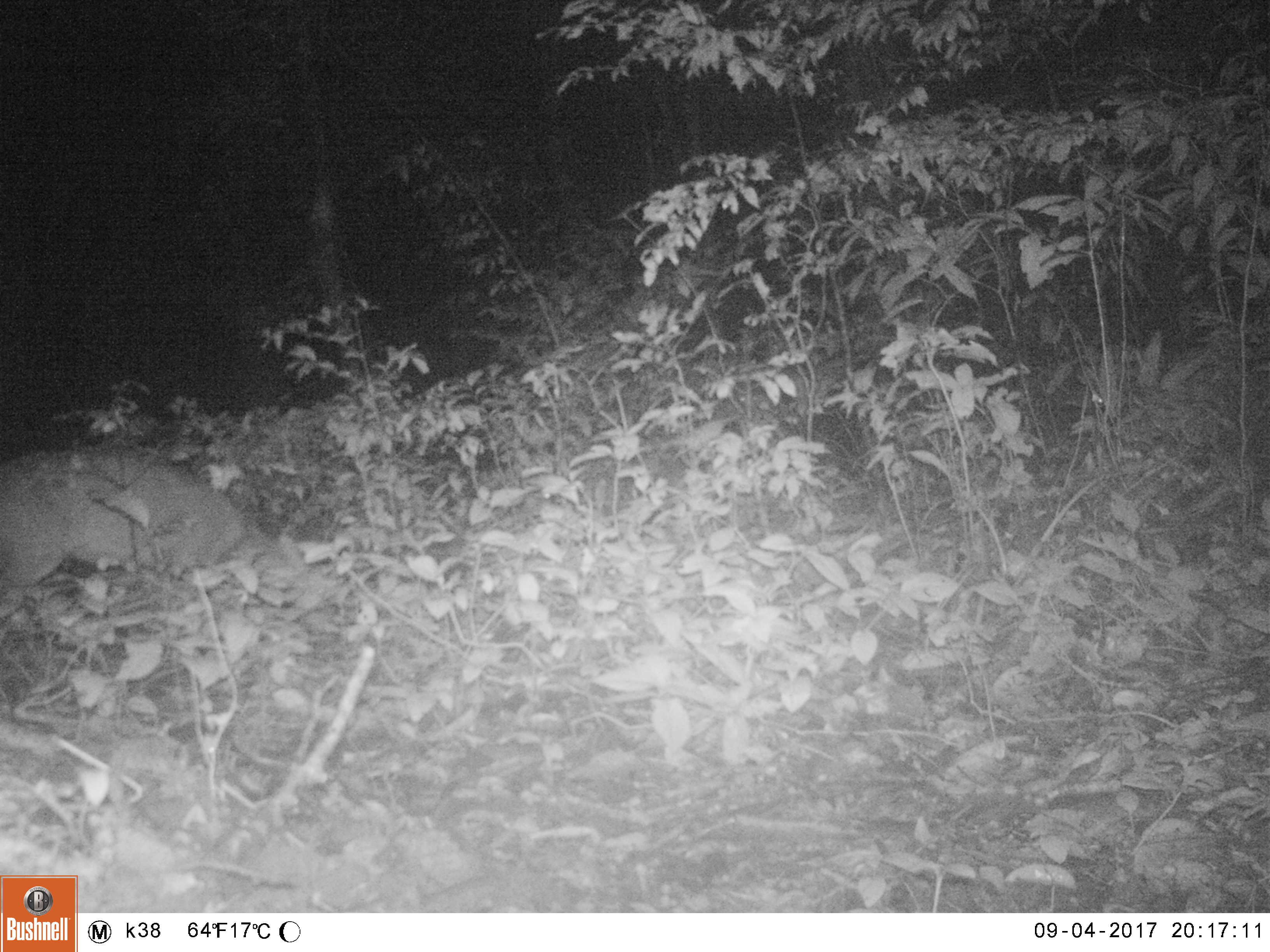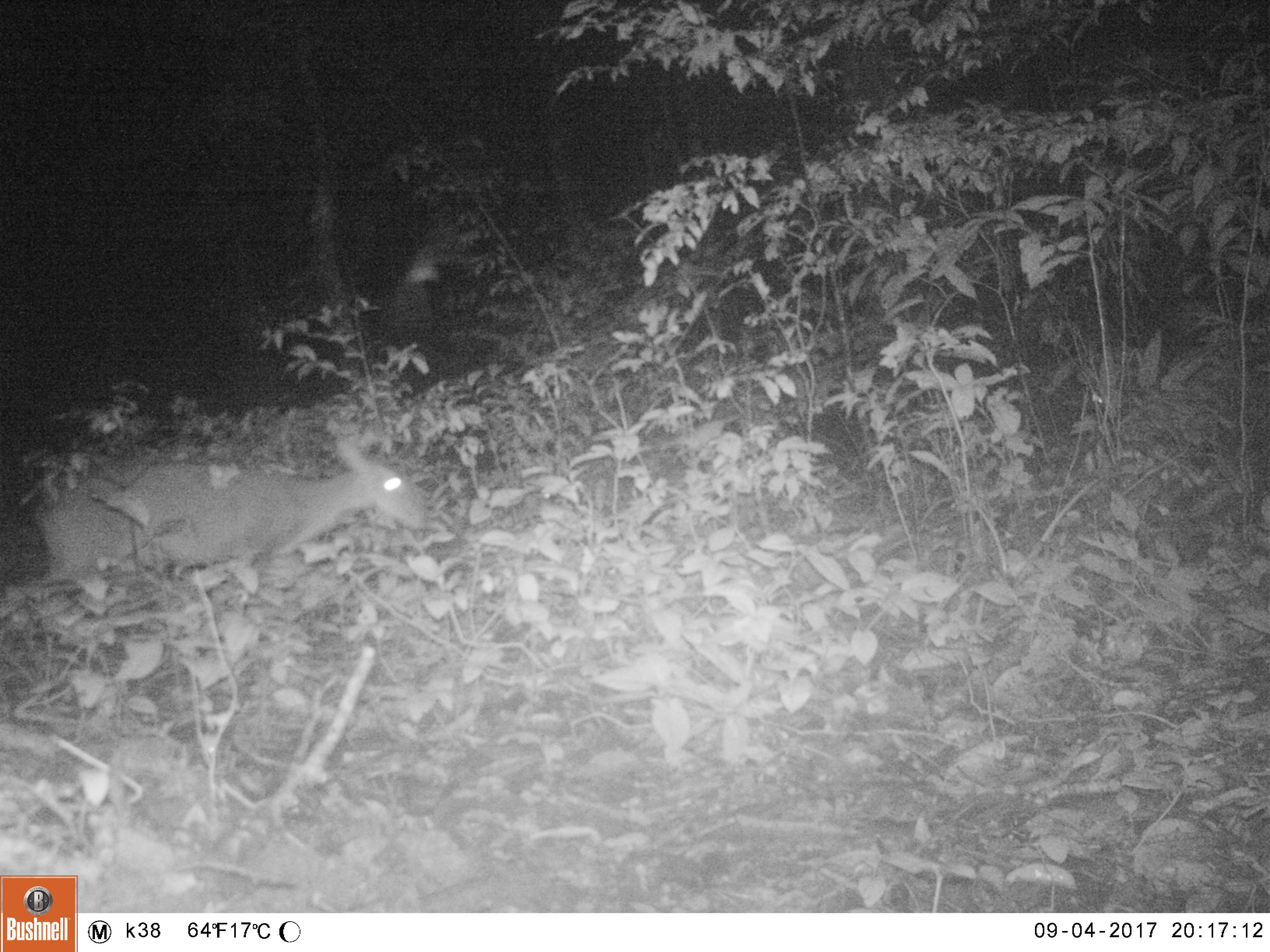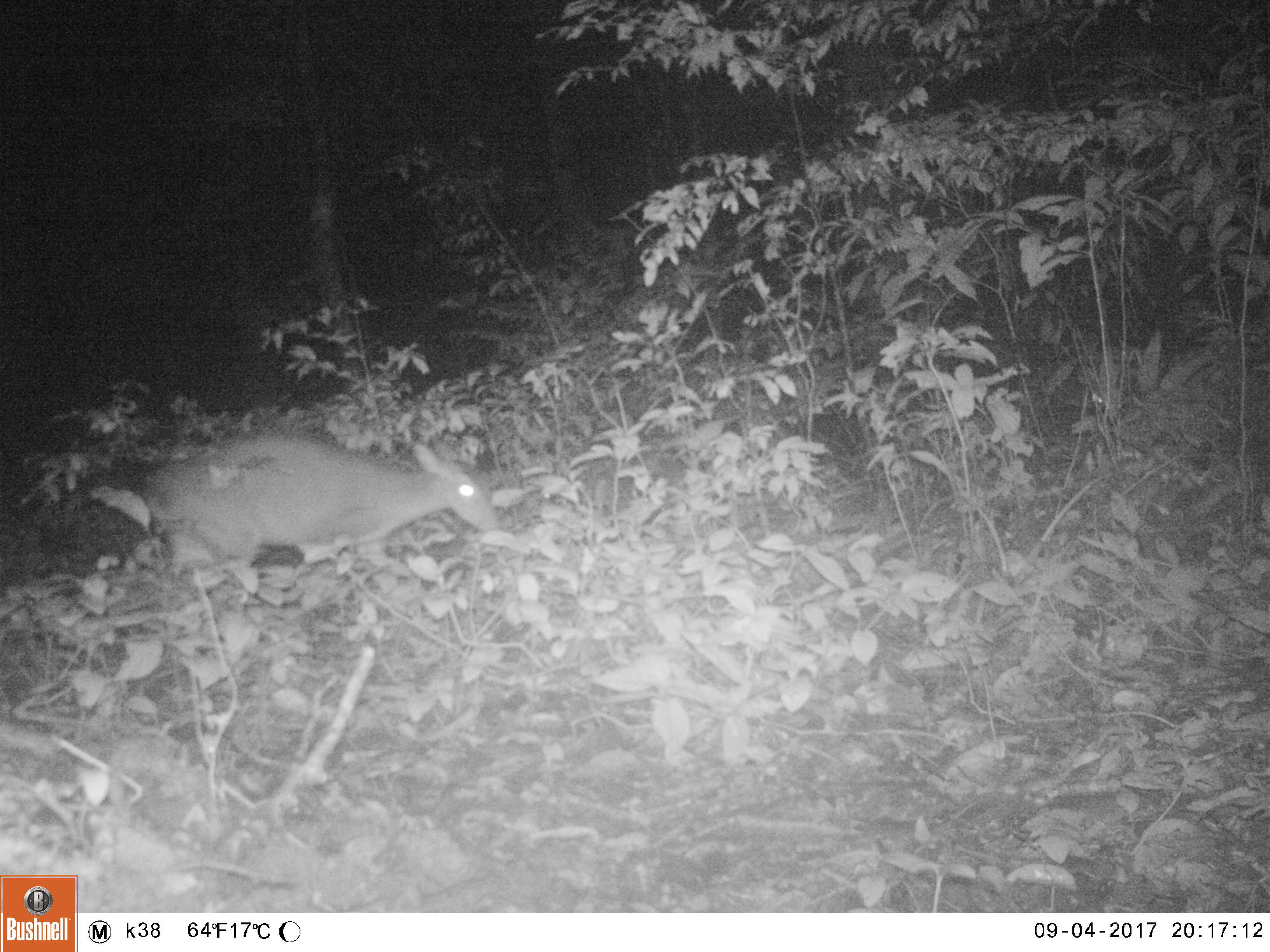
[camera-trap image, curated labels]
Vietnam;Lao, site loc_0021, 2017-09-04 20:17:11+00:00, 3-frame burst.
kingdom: Animalia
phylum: Chordata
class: Mammalia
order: Artiodactyla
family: Cervidae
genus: Muntiacus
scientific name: Muntiacus vuquangensis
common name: large-antlered muntjac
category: large antlered muntjac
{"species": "large antlered muntjac (large-antlered muntjac) (Muntiacus vuquangensis)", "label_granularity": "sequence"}